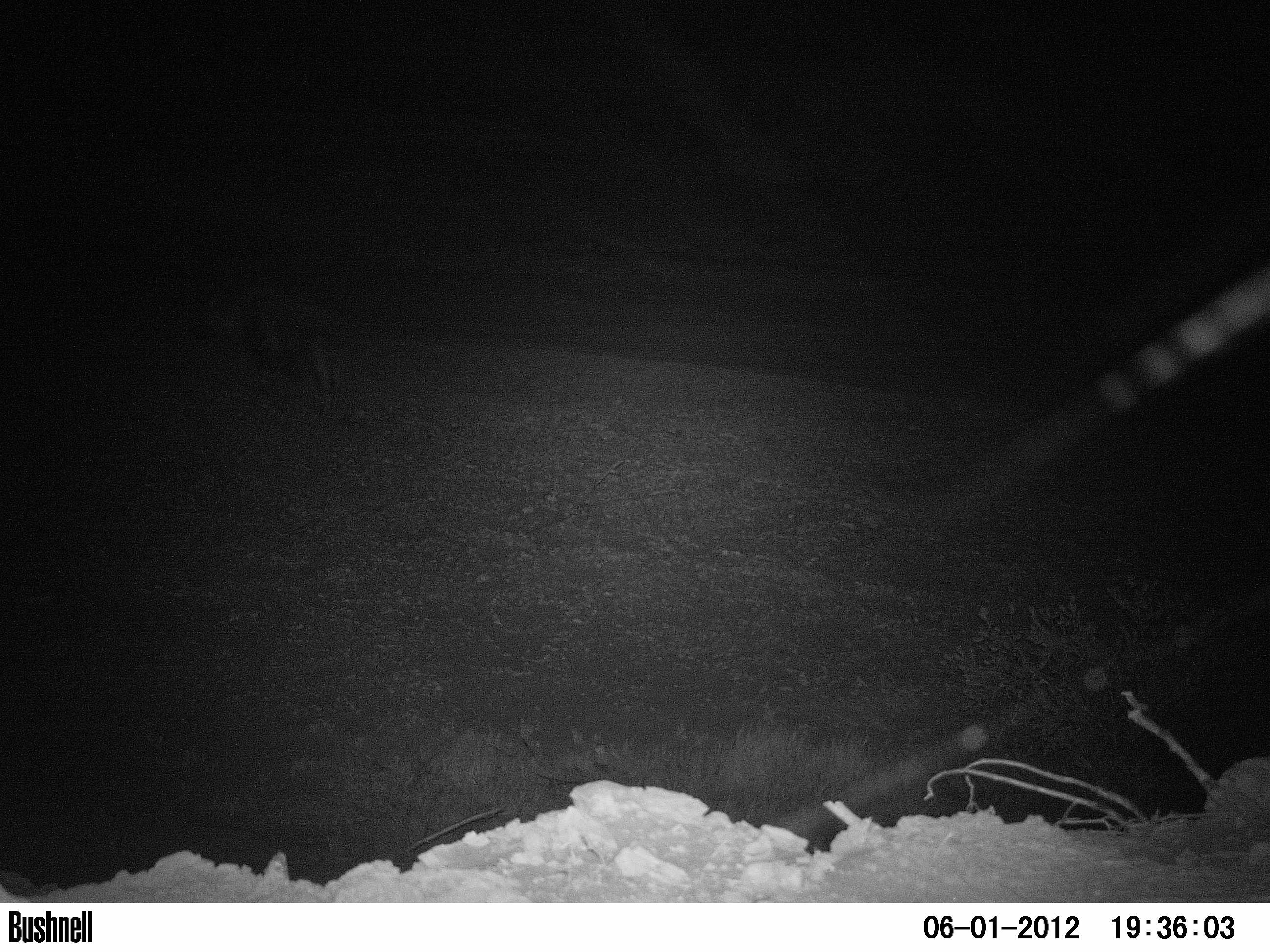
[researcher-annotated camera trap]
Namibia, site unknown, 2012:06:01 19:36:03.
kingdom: Animalia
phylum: Chordata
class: Mammalia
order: Carnivora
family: Hyaenidae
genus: Parahyaena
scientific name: Parahyaena brunnea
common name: brown hyena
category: hyaena brunnea